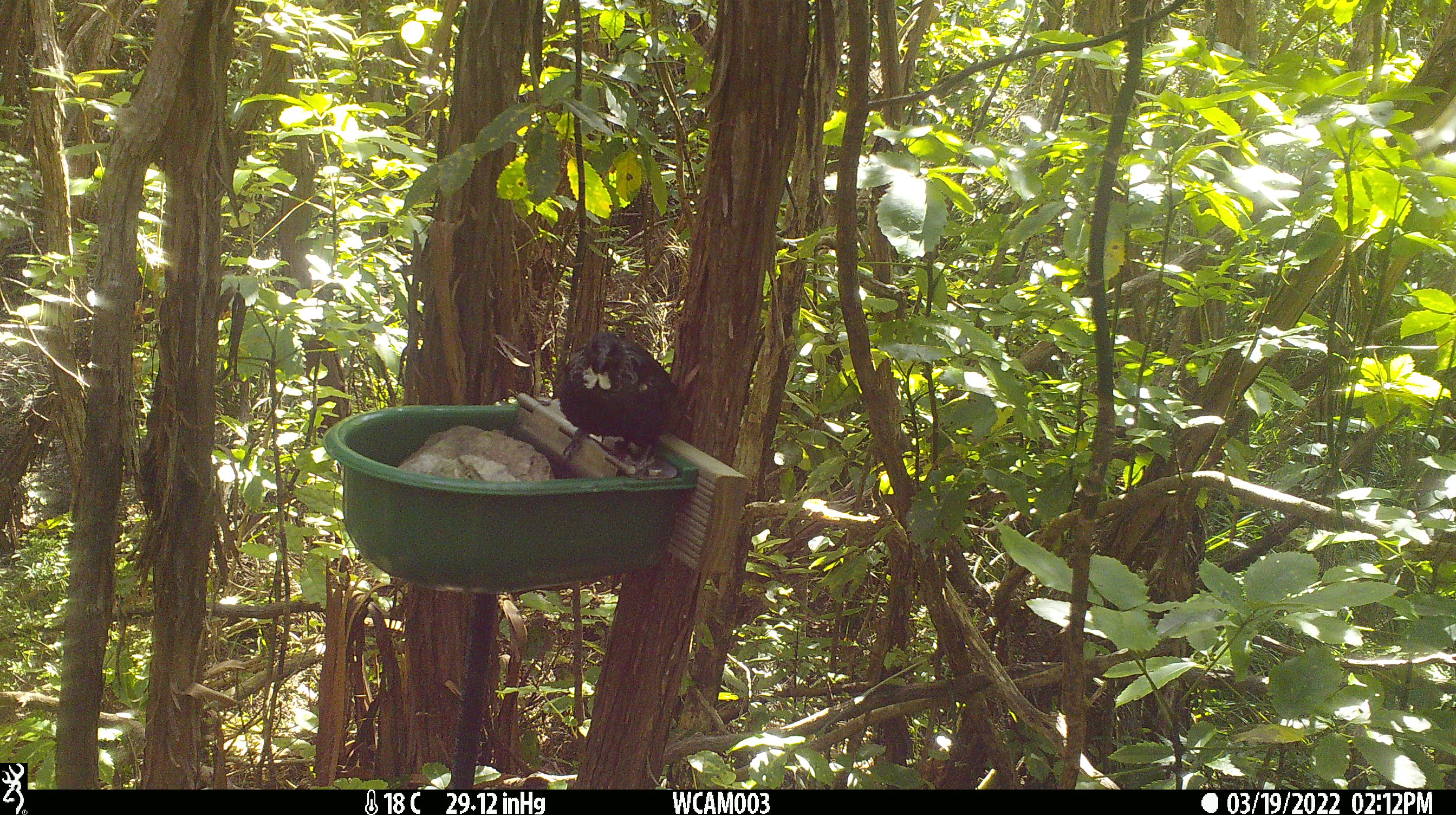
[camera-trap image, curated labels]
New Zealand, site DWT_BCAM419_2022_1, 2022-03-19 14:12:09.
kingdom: Animalia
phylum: Chordata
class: Aves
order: Passeriformes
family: Meliphagidae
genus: Prosthemadera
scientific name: Prosthemadera novaeseelandiae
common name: tui